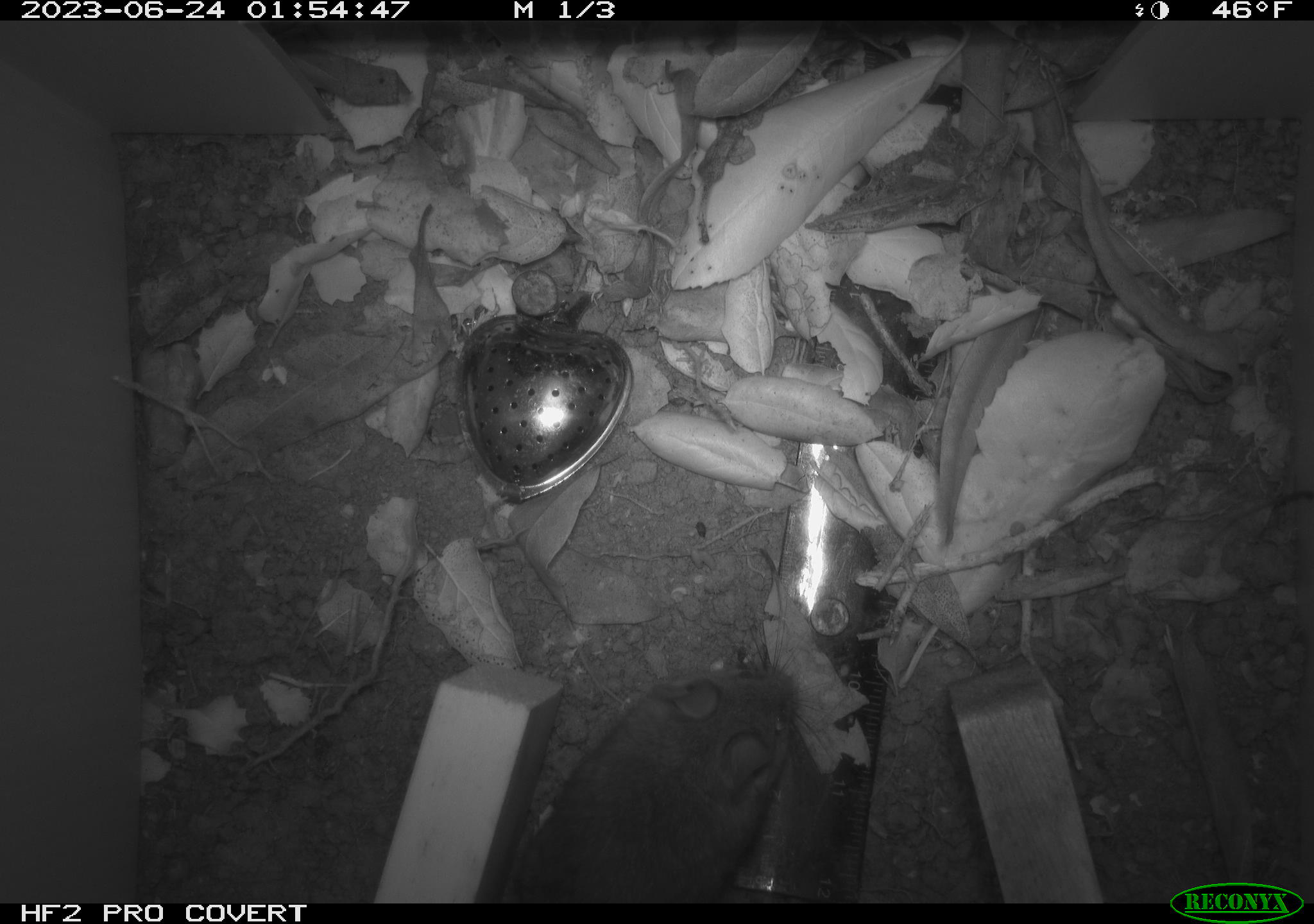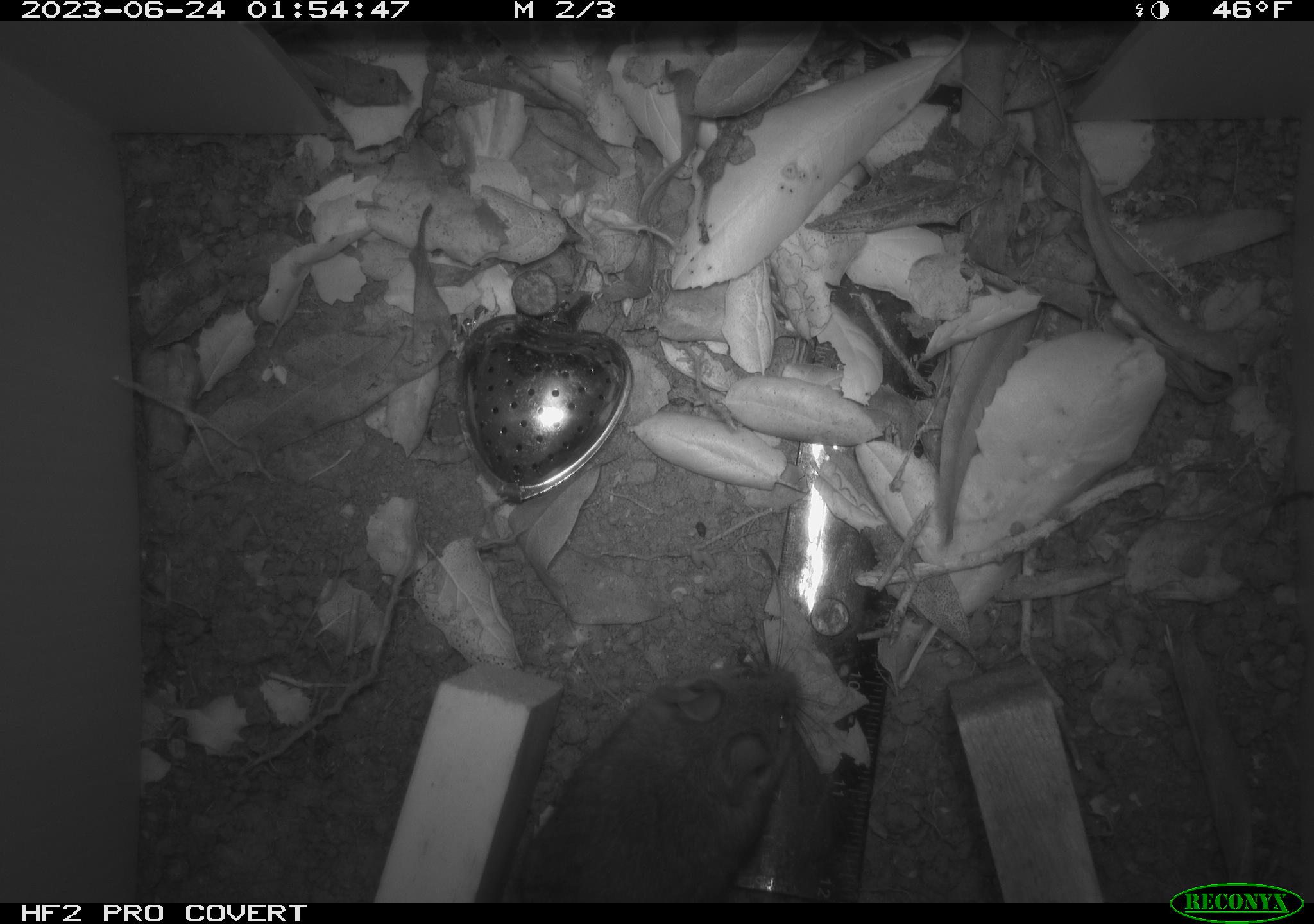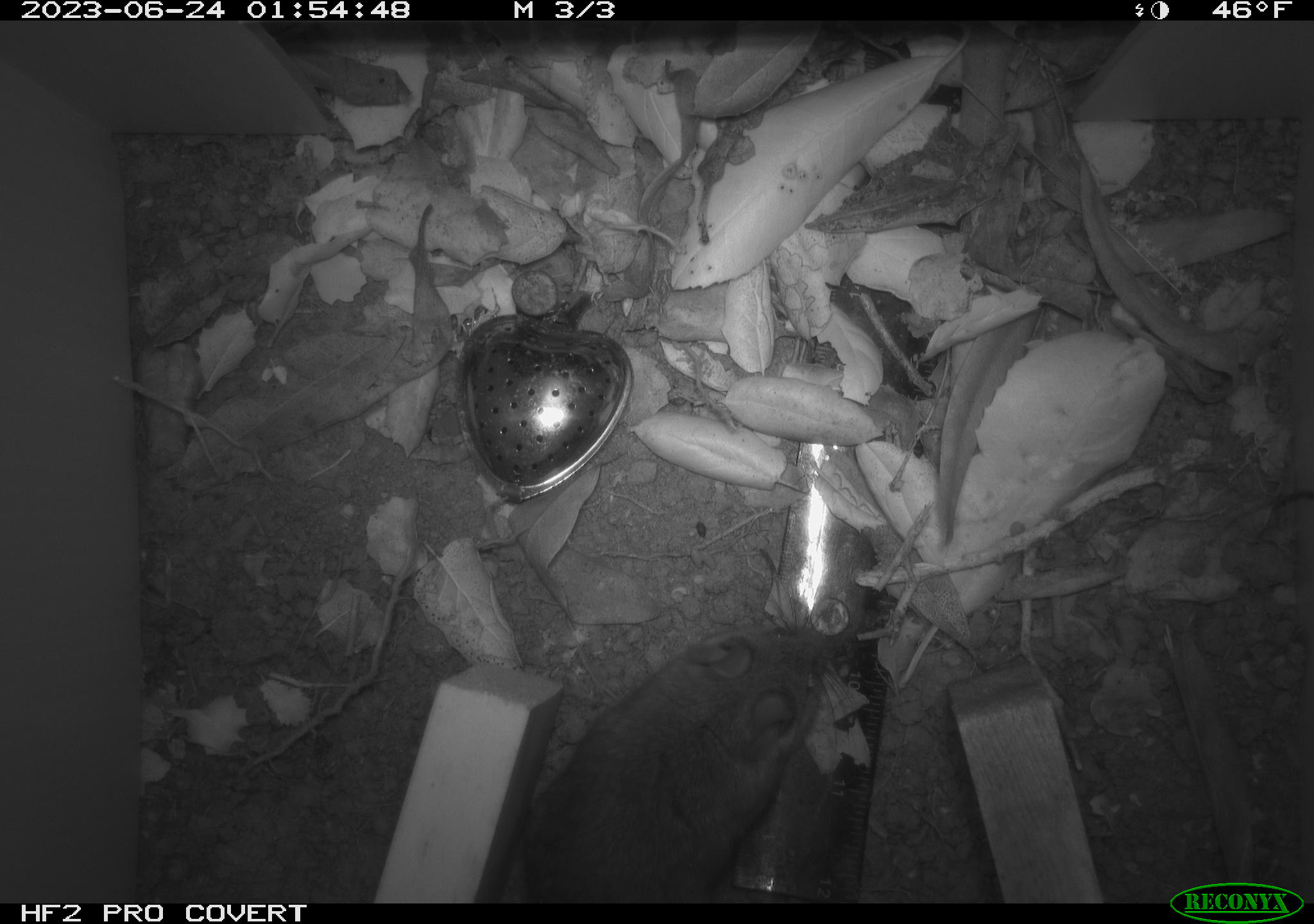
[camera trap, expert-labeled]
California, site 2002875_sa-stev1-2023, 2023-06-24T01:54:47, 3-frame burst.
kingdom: Animalia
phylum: Chordata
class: Mammalia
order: Rodentia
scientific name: Rodentia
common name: mouse species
Mouse species (Rodentia).